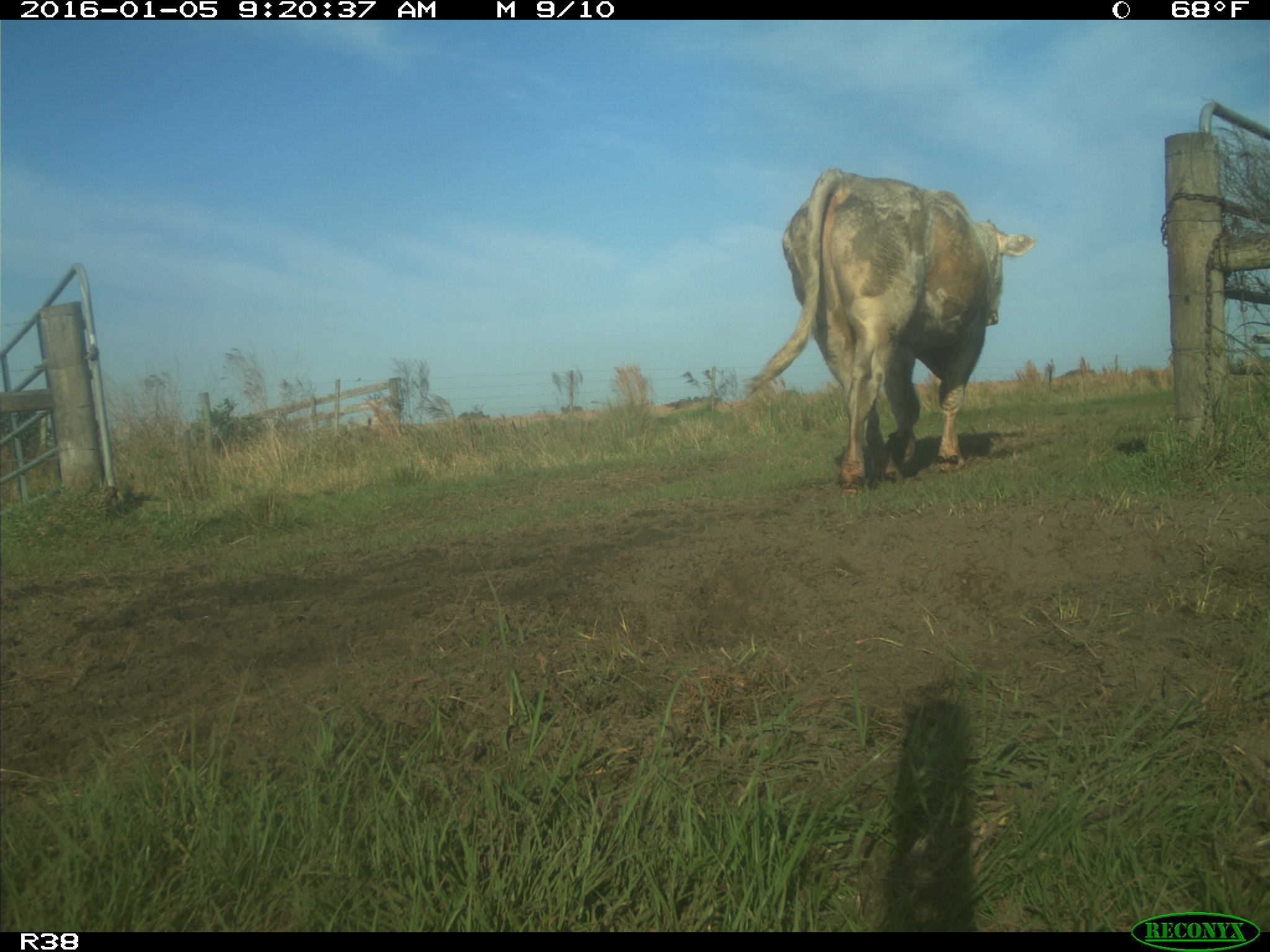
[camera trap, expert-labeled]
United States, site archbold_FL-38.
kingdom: Animalia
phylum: Chordata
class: Mammalia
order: Artiodactyla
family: Bovidae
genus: Bos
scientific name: Bos taurus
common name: domestic cow